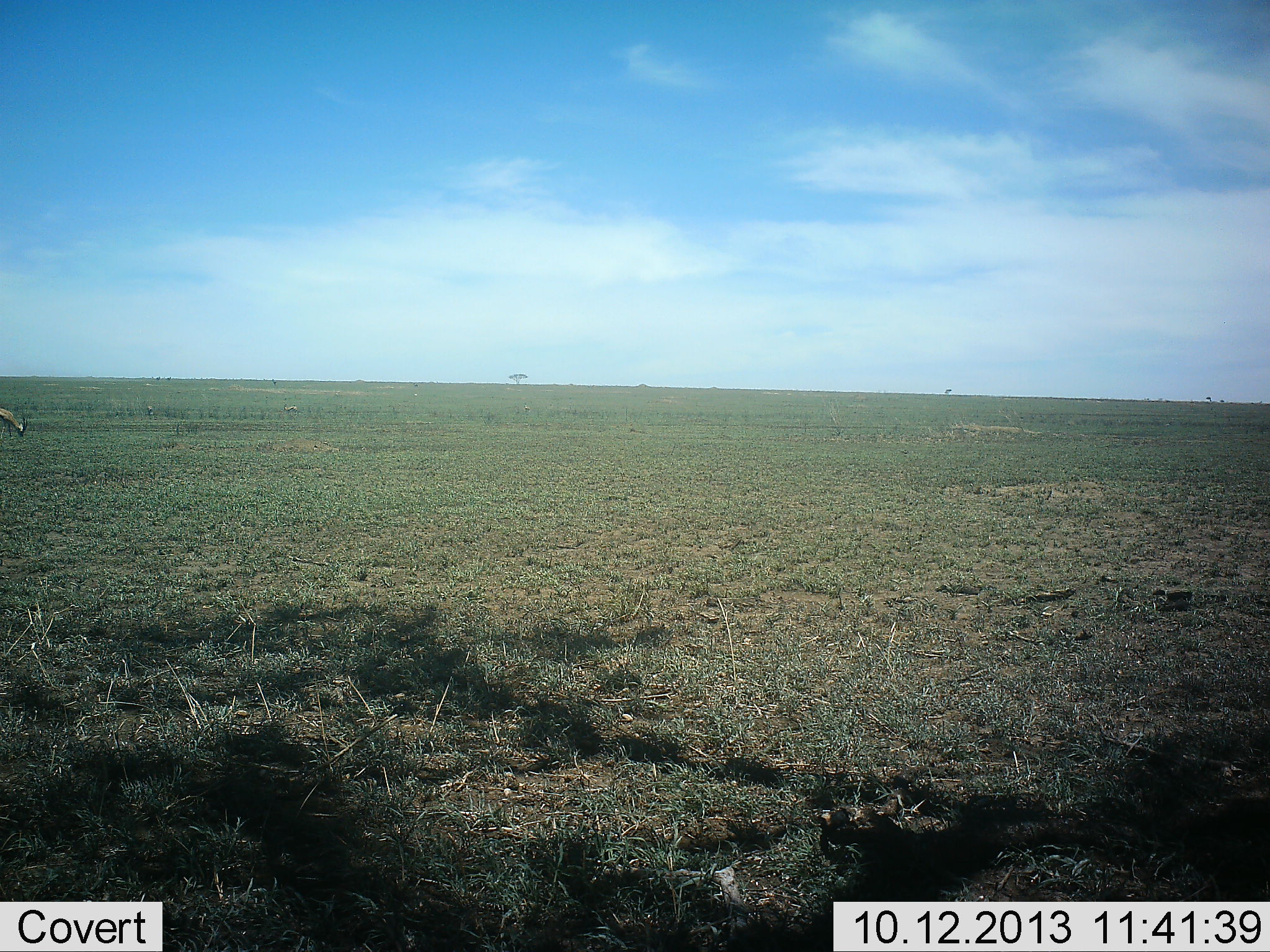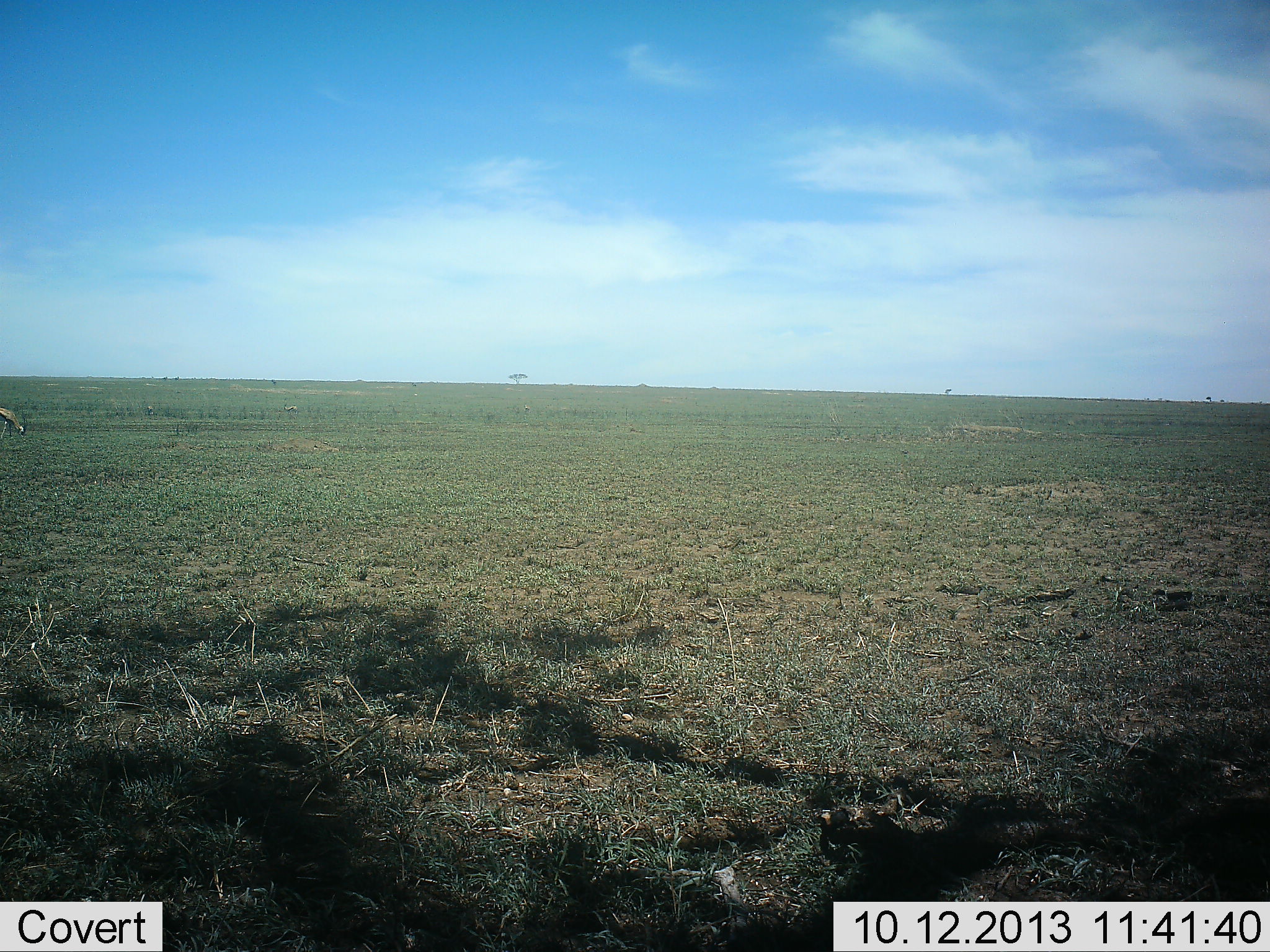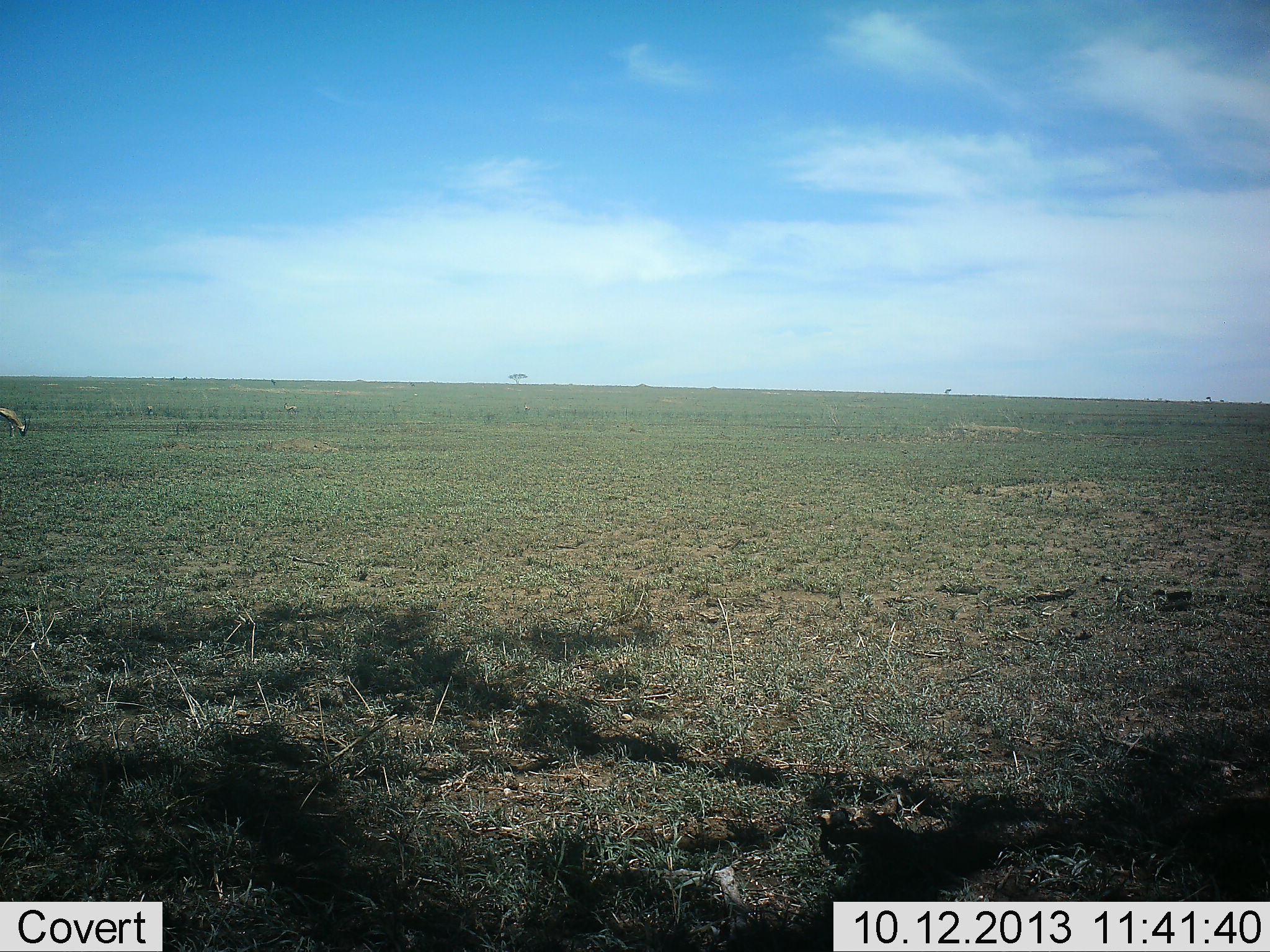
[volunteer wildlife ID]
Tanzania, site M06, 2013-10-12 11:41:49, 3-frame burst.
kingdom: Animalia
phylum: Chordata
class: Mammalia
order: Artiodactyla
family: Bovidae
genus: Eudorcas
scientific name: Eudorcas thomsonii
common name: thomson's gazelle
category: gazellethomsons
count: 1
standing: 18%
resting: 0%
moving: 0%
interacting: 0%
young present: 0%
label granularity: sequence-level